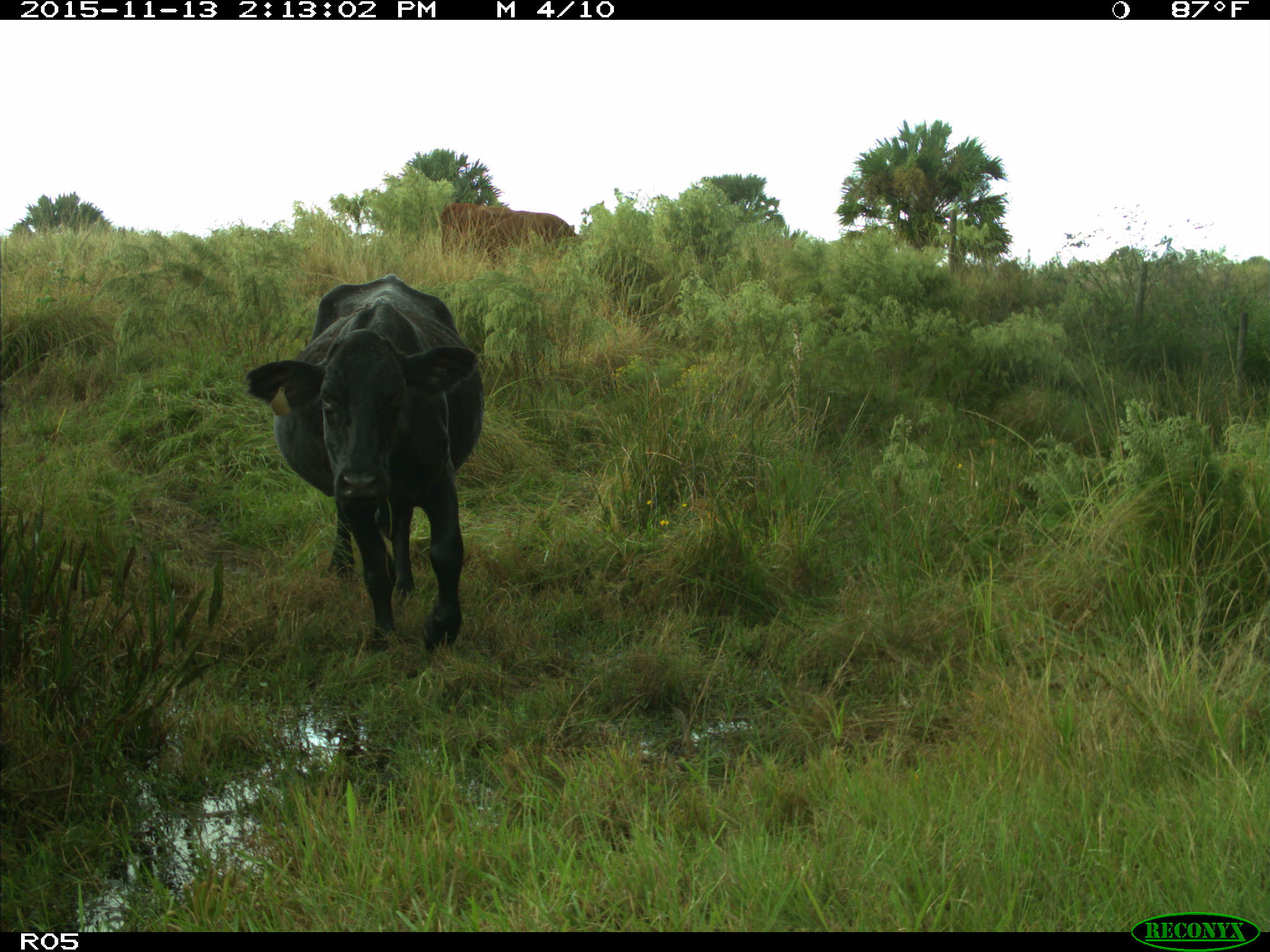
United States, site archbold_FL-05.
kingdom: Animalia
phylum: Chordata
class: Mammalia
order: Artiodactyla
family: Bovidae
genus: Bos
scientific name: Bos taurus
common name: domestic cow